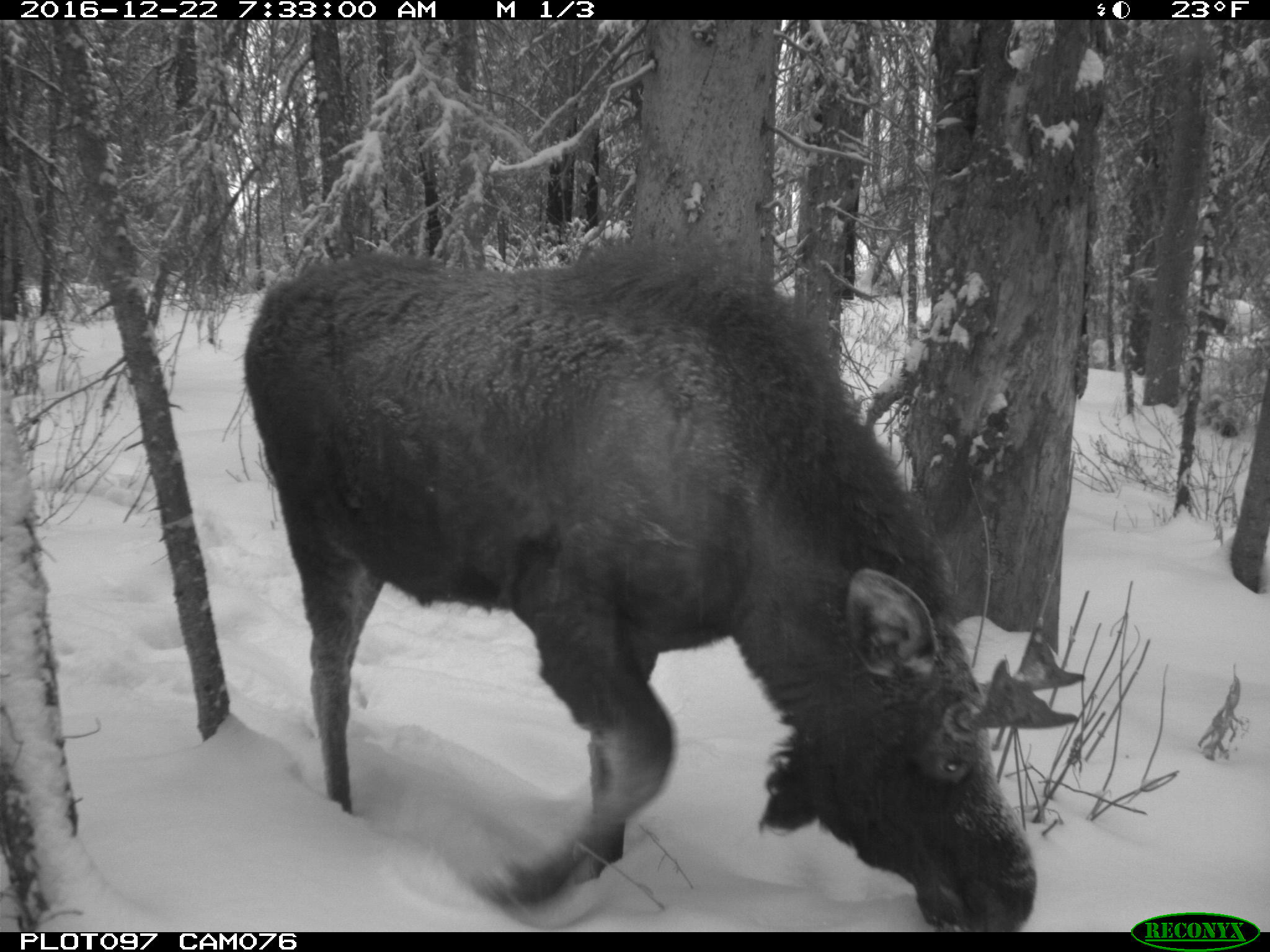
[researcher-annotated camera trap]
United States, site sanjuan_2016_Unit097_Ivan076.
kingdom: Animalia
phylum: Chordata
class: Mammalia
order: Artiodactyla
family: Cervidae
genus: Alces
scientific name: Alces alces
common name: moose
Alces alces (moose).